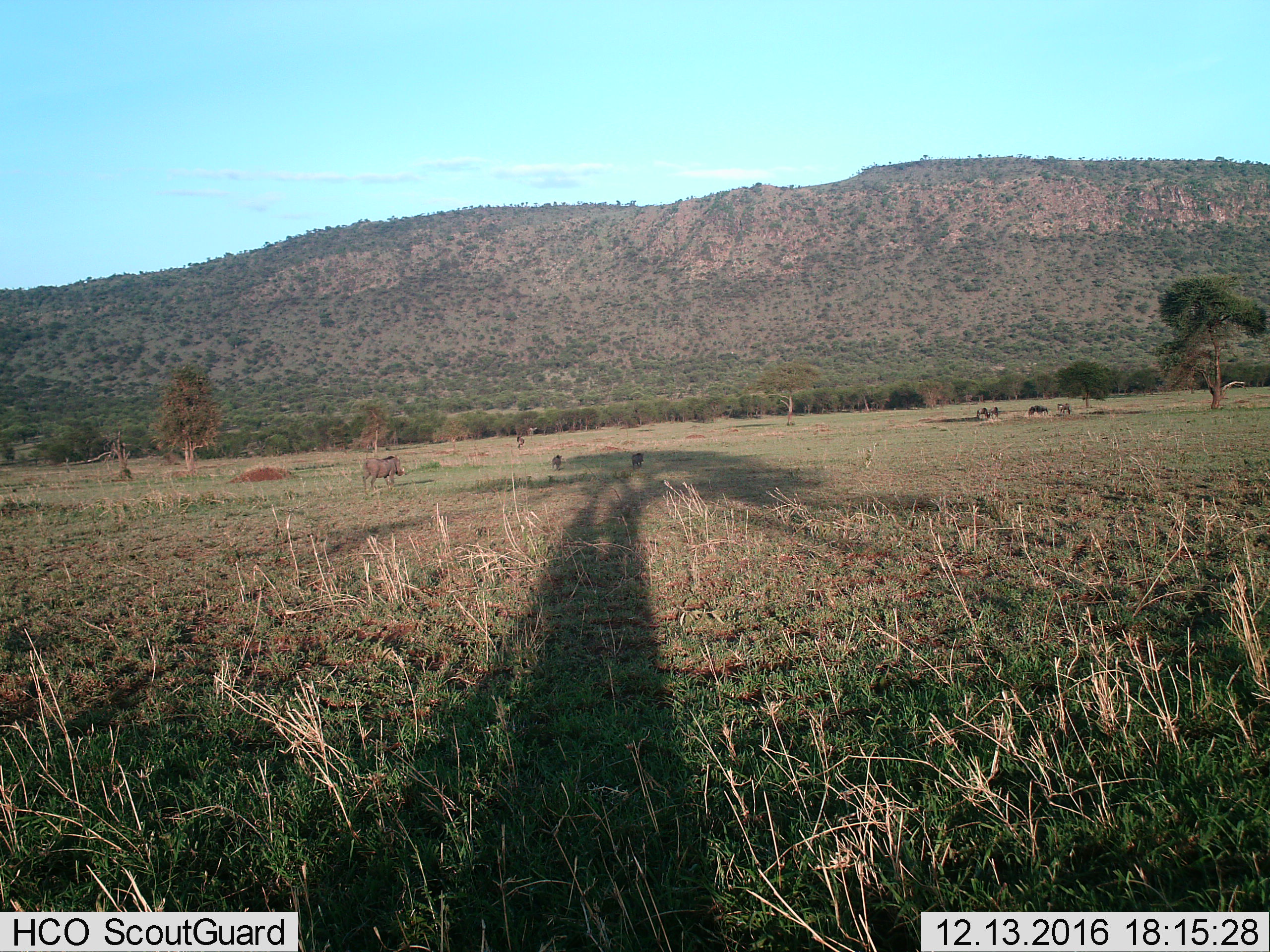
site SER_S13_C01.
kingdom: Animalia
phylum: Chordata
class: Mammalia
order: Artiodactyla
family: Suidae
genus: Phacochoerus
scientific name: Phacochoerus africanus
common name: warthog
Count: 3.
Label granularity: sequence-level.